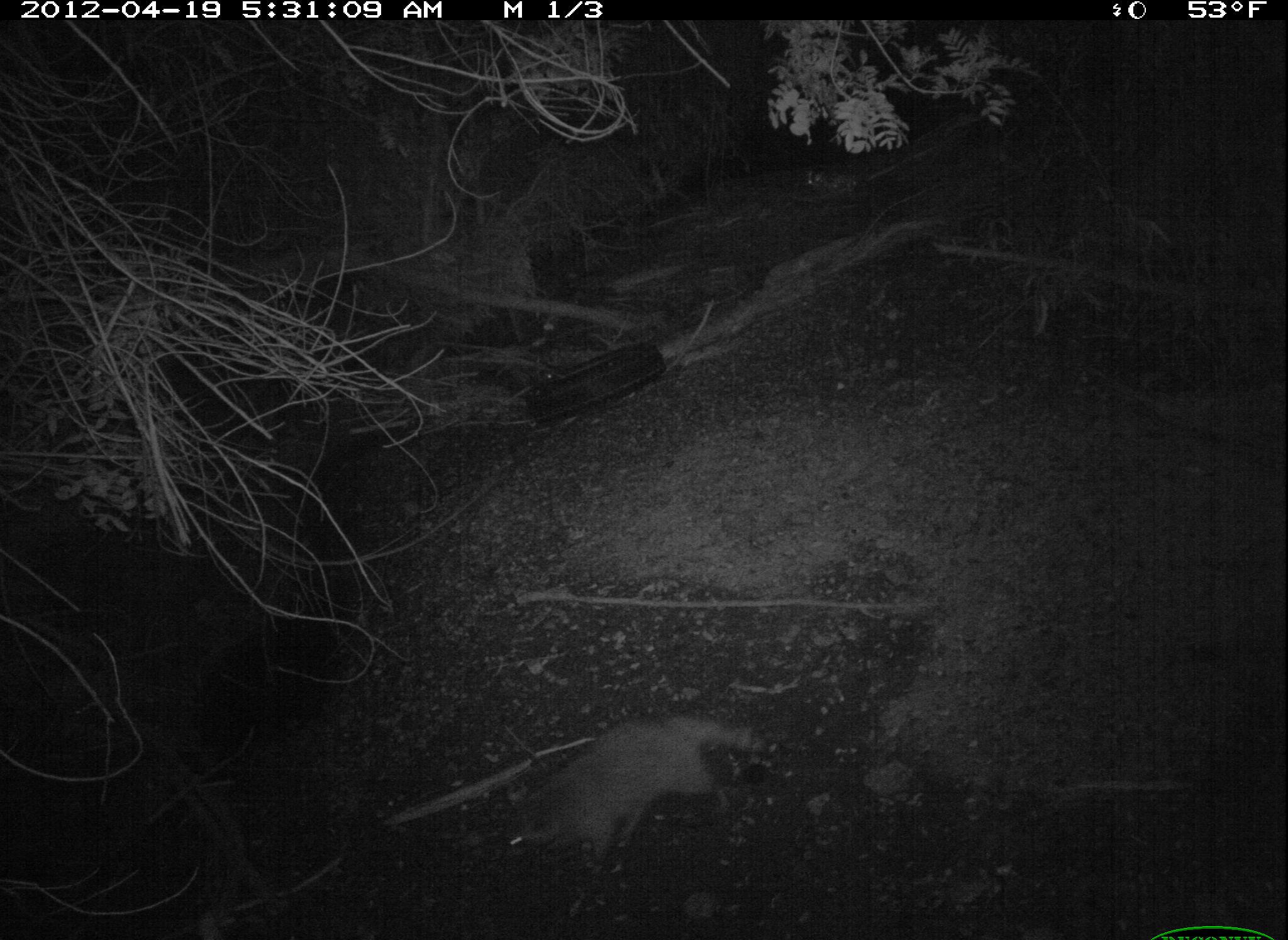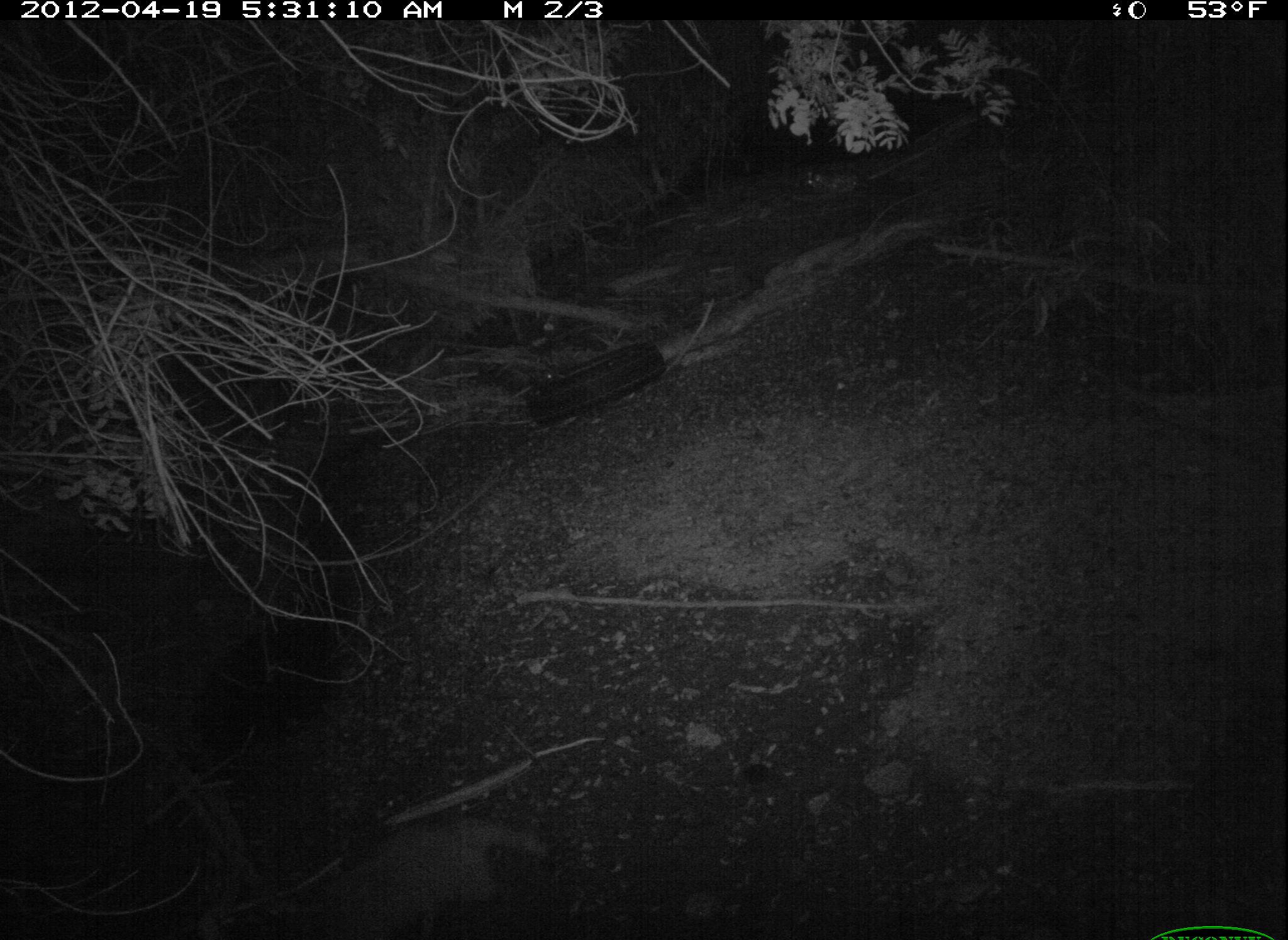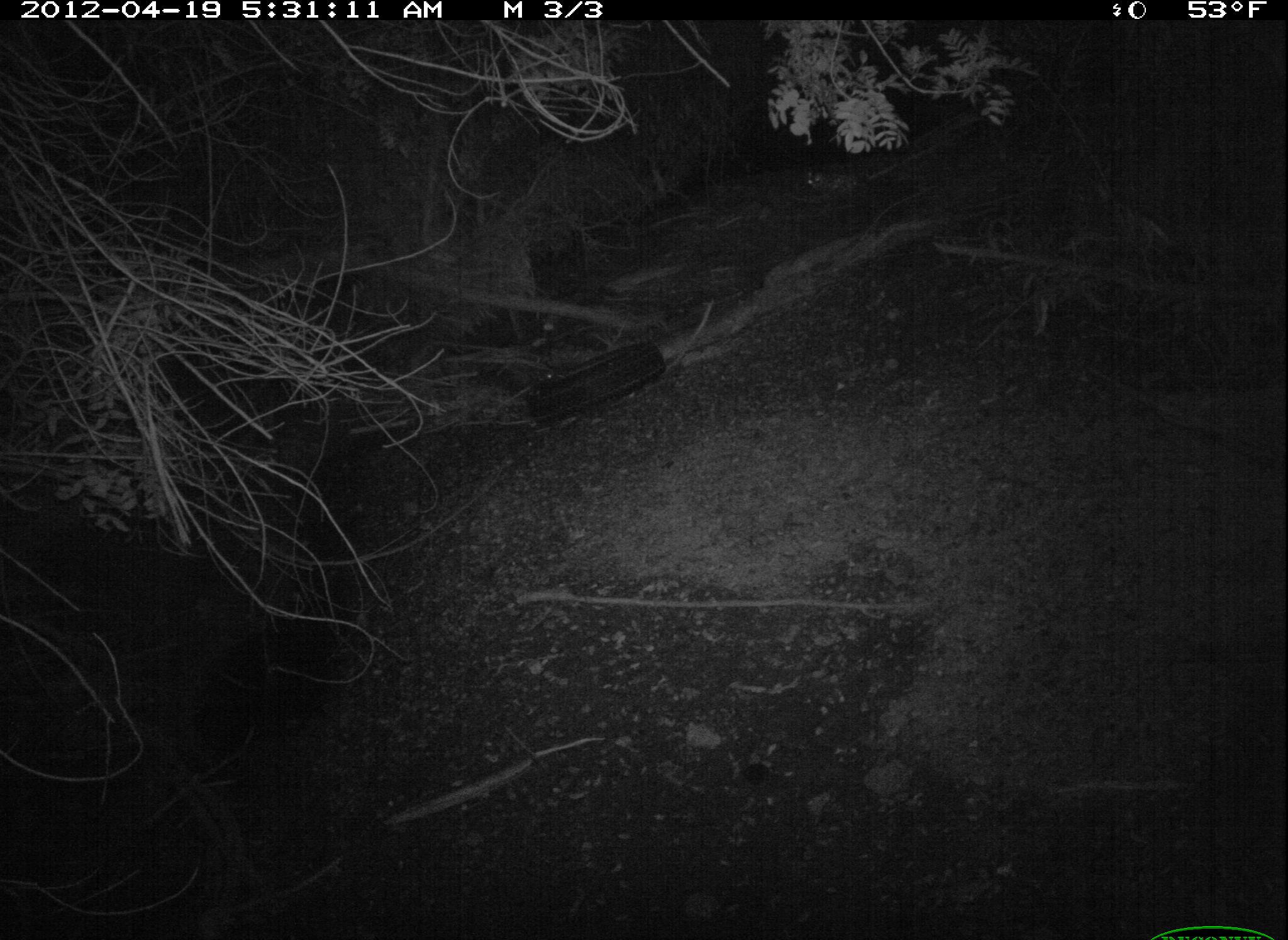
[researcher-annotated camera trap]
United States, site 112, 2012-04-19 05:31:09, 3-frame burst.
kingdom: Animalia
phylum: Chordata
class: Mammalia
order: Carnivora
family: Procyonidae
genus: Procyon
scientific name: Procyon lotor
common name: raccoon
Raccoon (Procyon lotor).